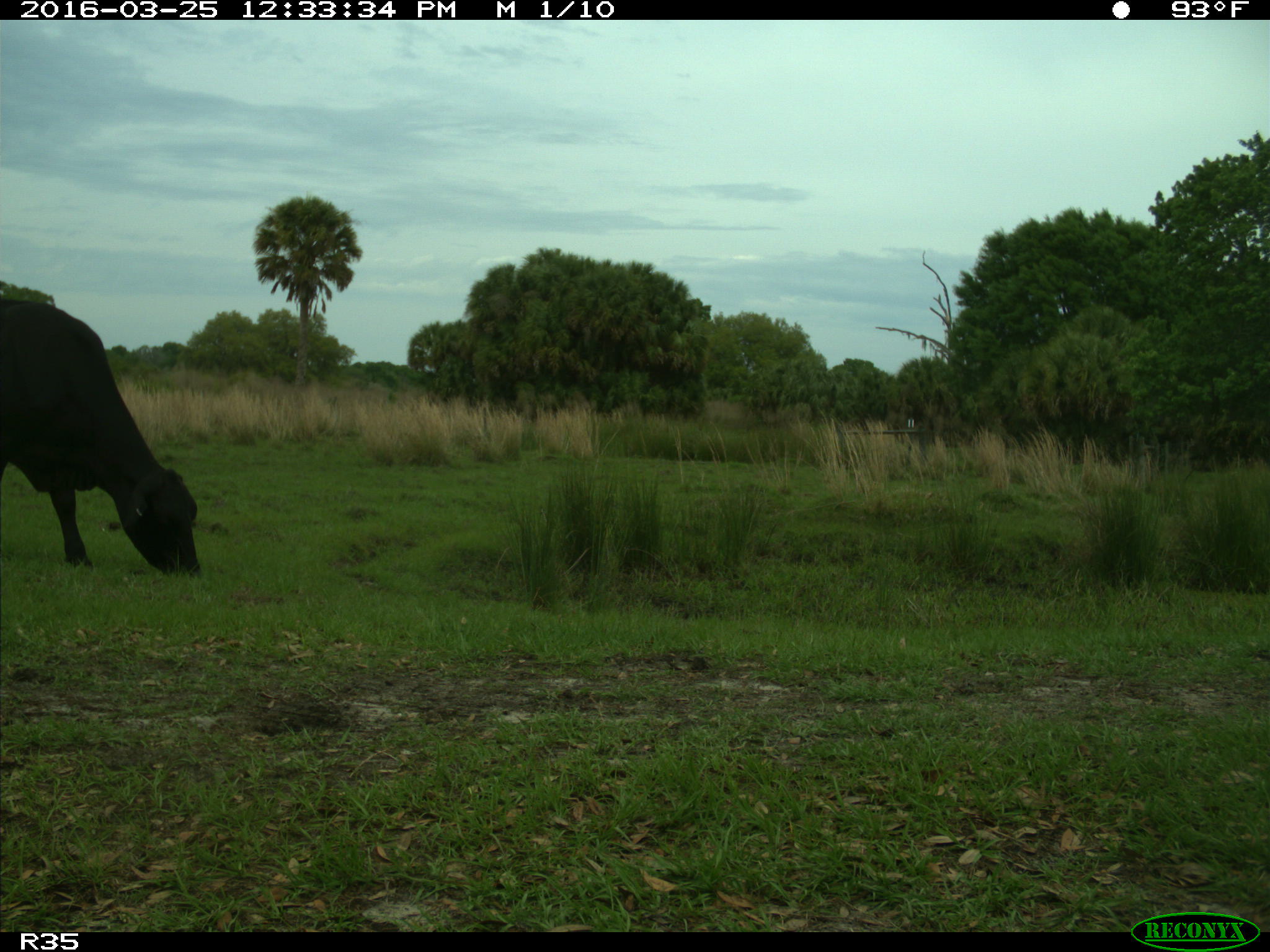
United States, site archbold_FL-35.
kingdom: Animalia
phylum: Chordata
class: Mammalia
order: Artiodactyla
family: Bovidae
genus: Bos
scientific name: Bos taurus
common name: domestic cow